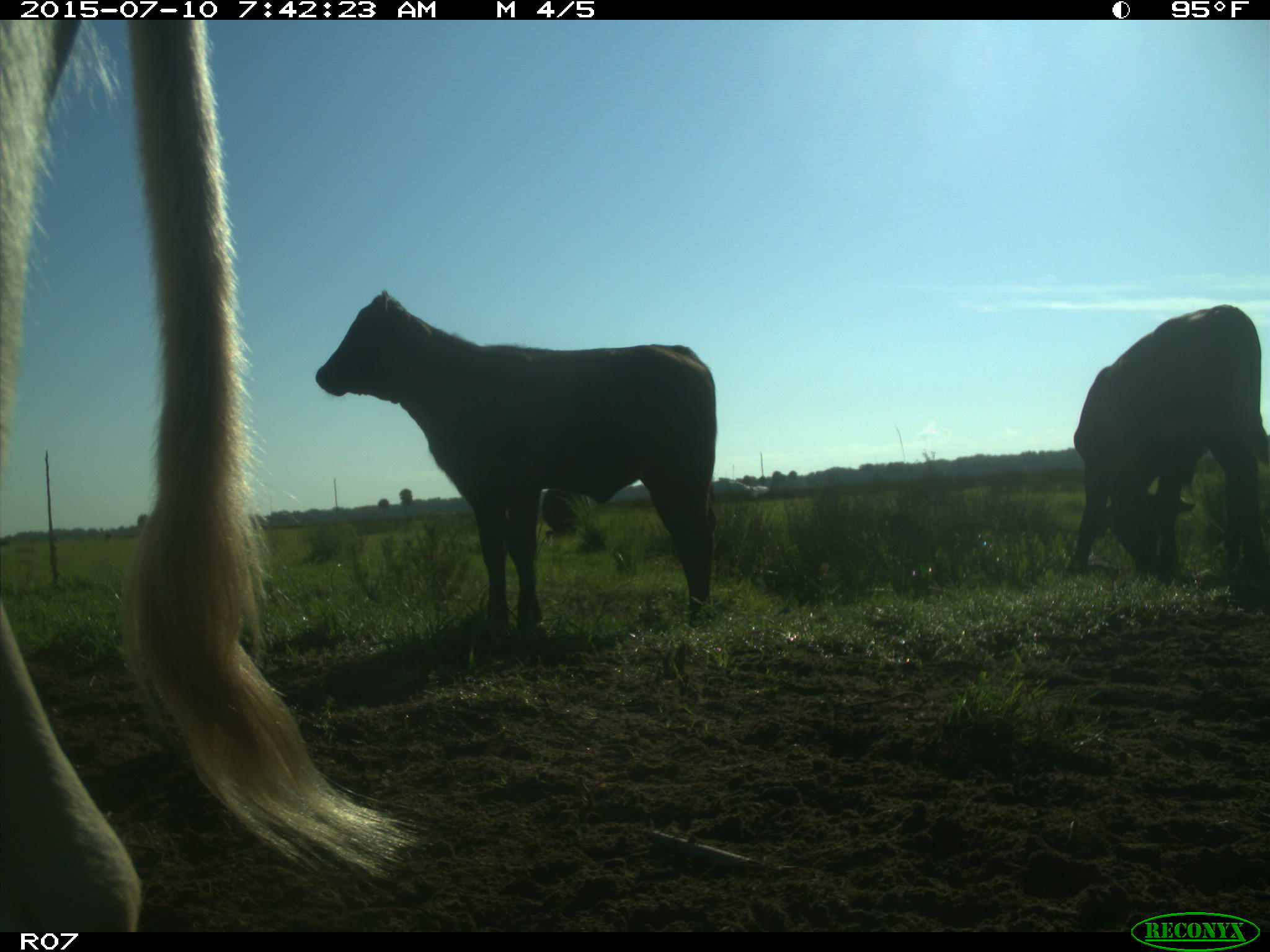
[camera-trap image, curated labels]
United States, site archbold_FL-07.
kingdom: Animalia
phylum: Chordata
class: Mammalia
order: Artiodactyla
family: Bovidae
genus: Bos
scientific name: Bos taurus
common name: domestic cow